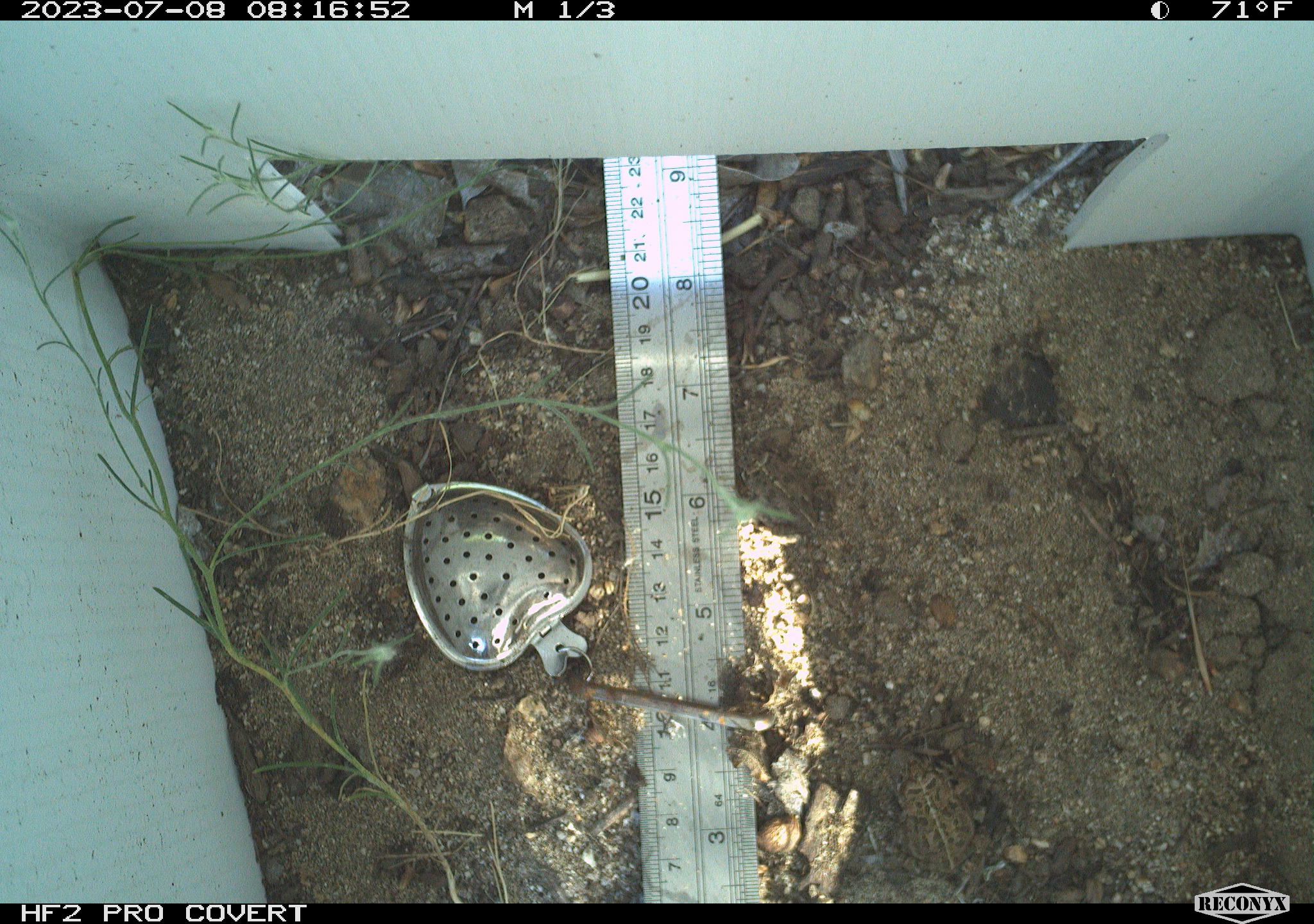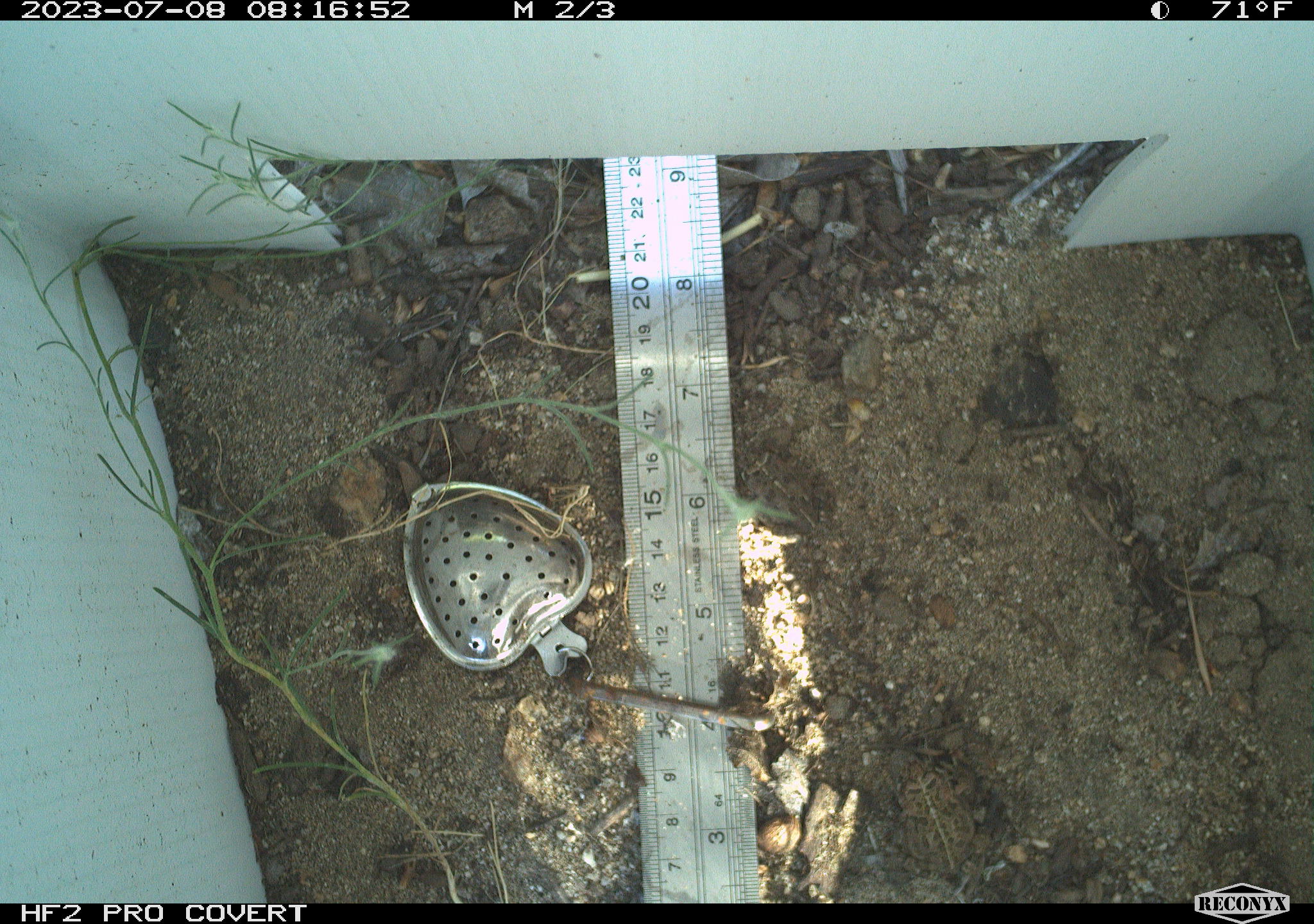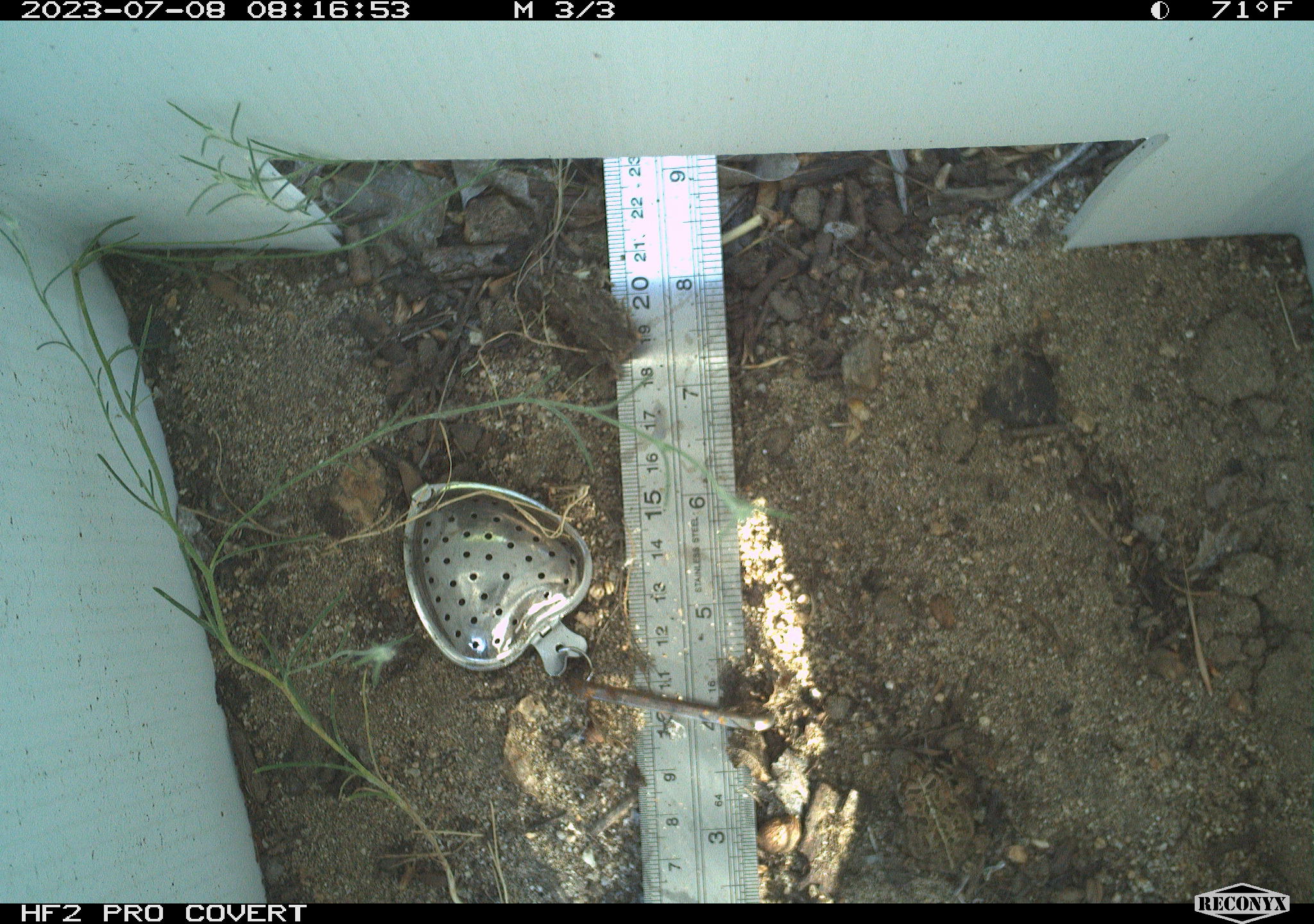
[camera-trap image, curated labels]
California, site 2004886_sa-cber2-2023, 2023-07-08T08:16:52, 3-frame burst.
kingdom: Animalia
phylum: Chordata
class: Amphibia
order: Anura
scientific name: Anura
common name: frogs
Frogs (Anura).